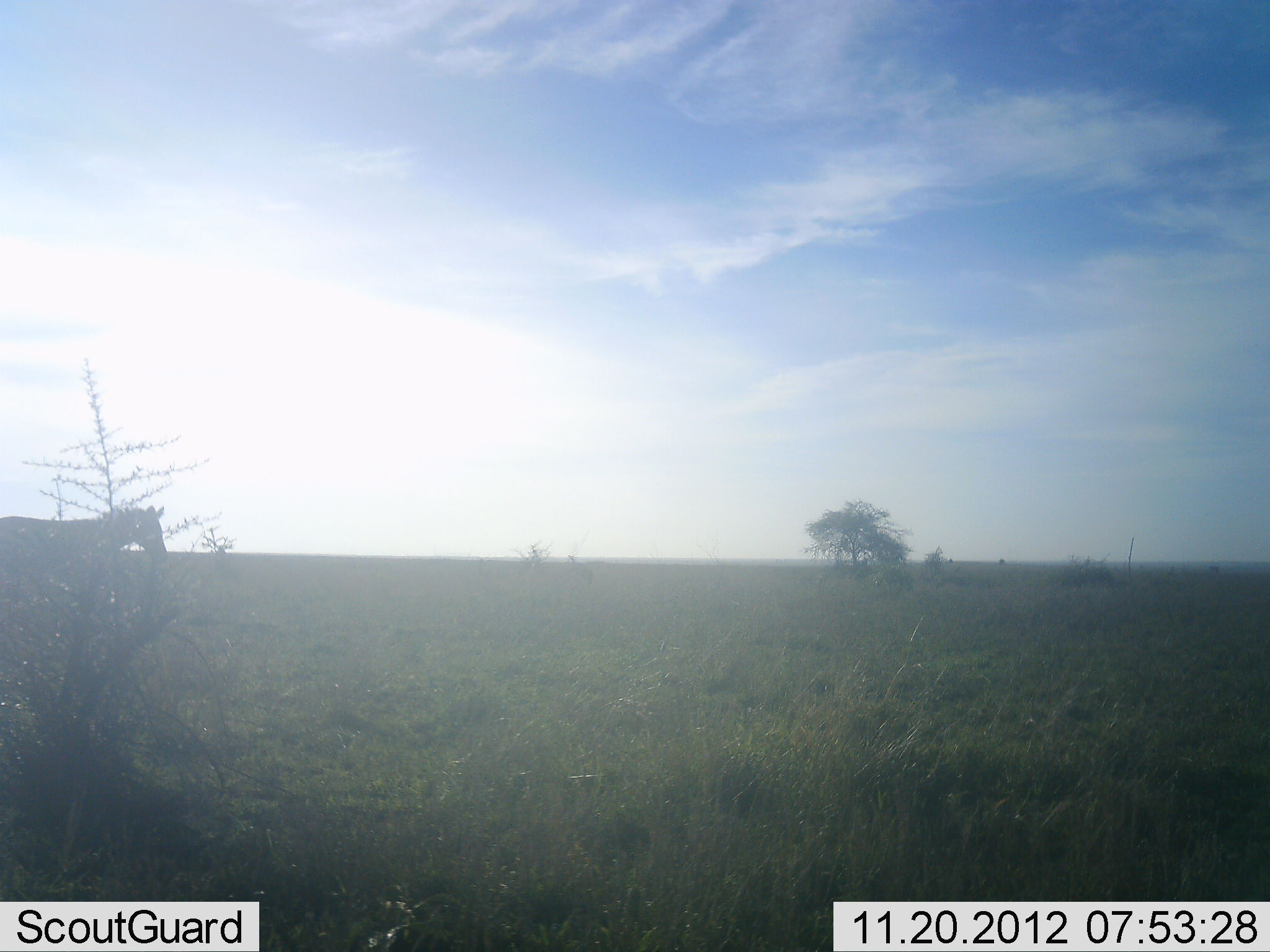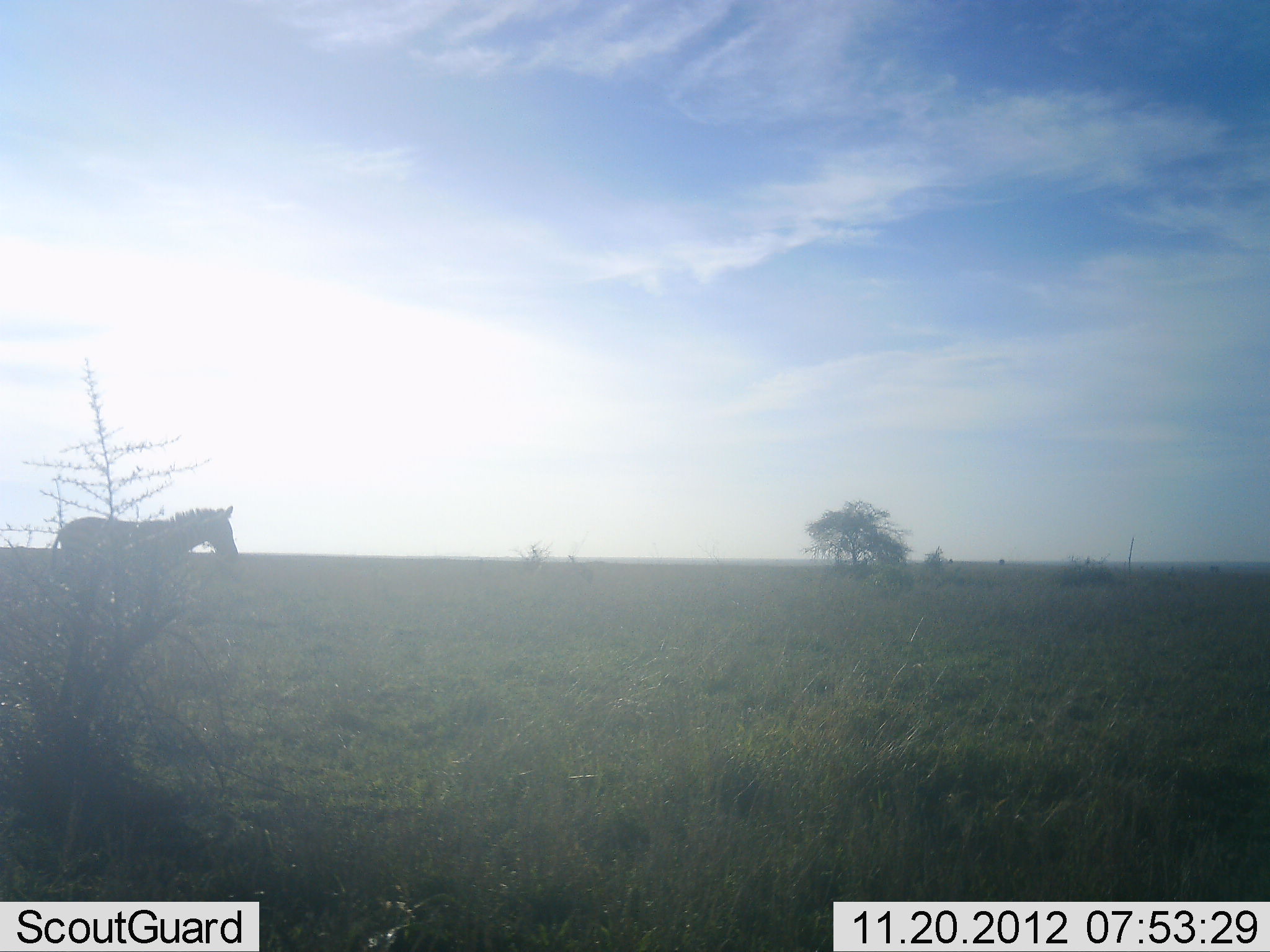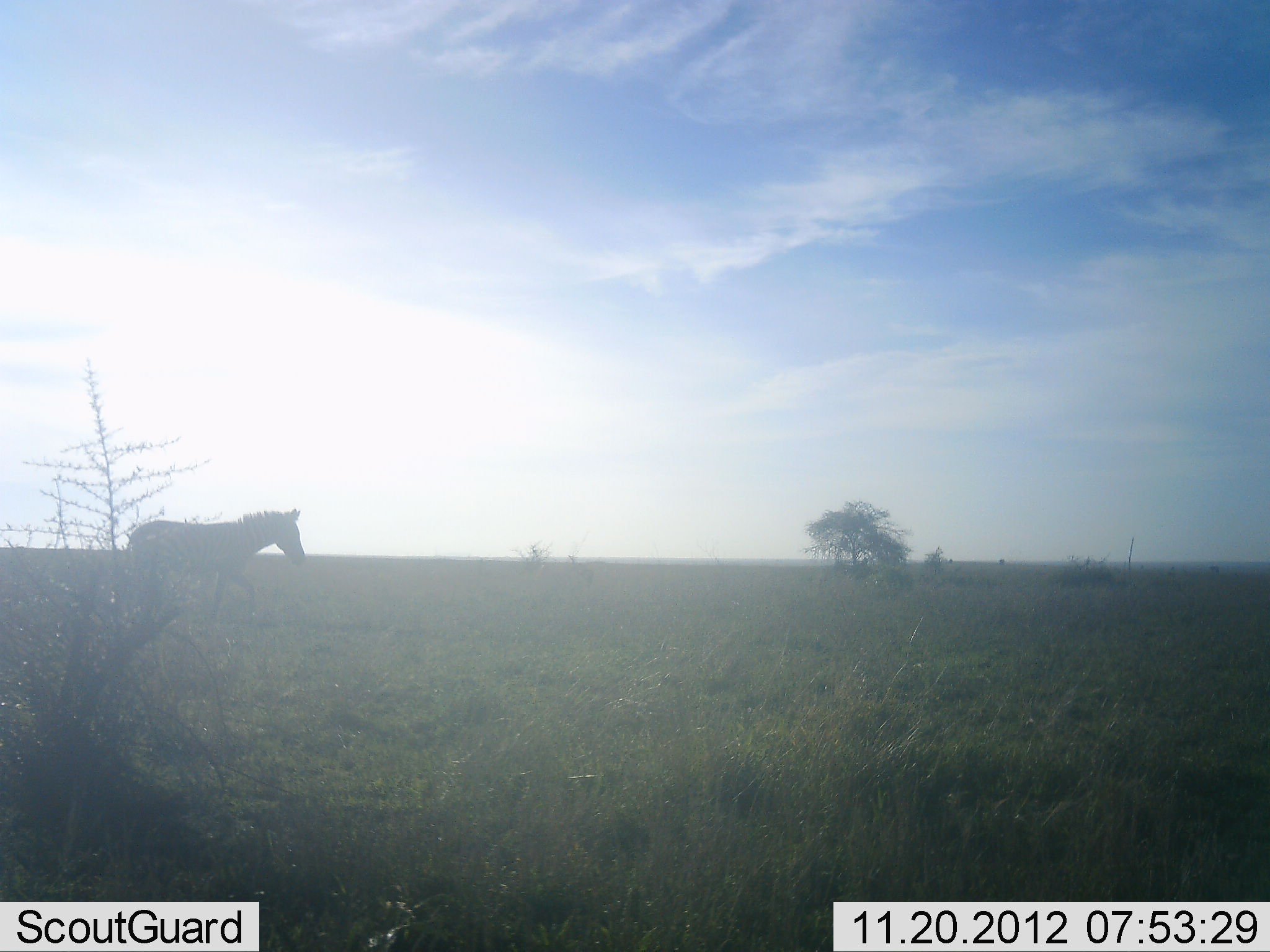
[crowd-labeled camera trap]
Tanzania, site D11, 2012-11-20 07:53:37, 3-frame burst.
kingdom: Animalia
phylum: Chordata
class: Mammalia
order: Perissodactyla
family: Equidae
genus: Equus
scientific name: Equus quagga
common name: plains zebra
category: zebra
Zebra (plains zebra) (Equus quagga), count 1. Behavior (volunteer vote fractions): standing 0%, resting 0%, moving 100%, interacting 0%. Young present (vote fraction): 0%. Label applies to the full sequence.